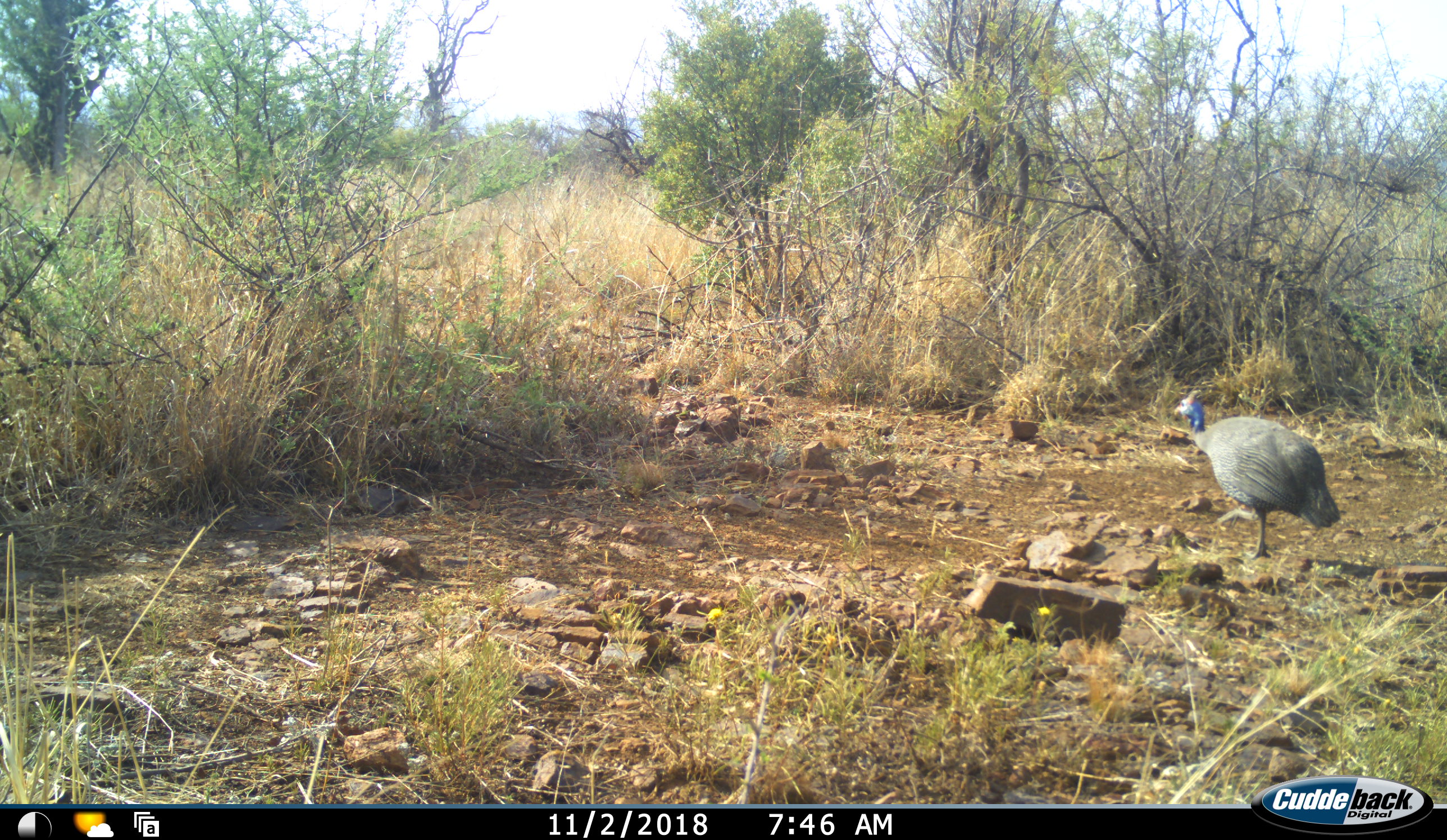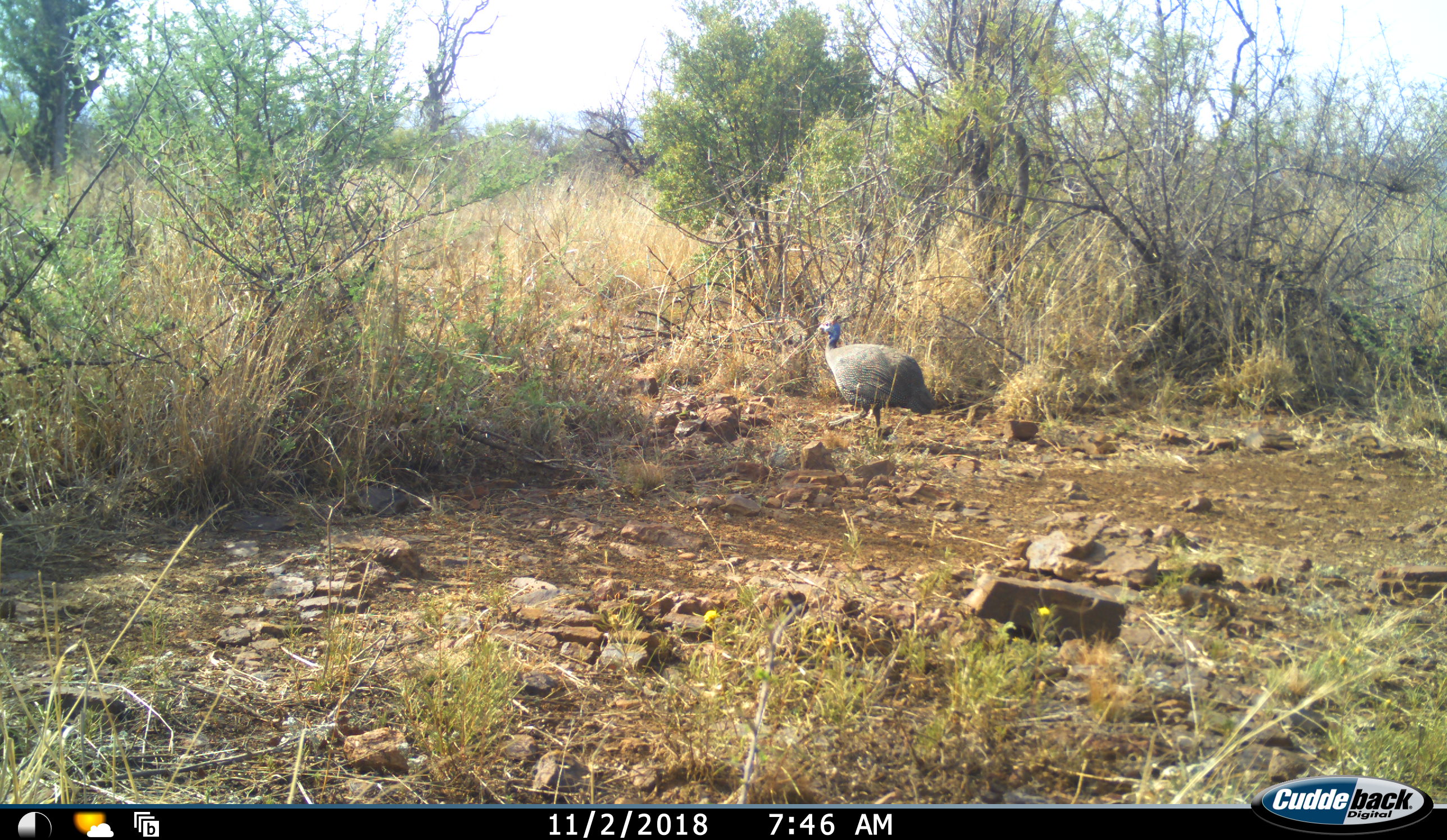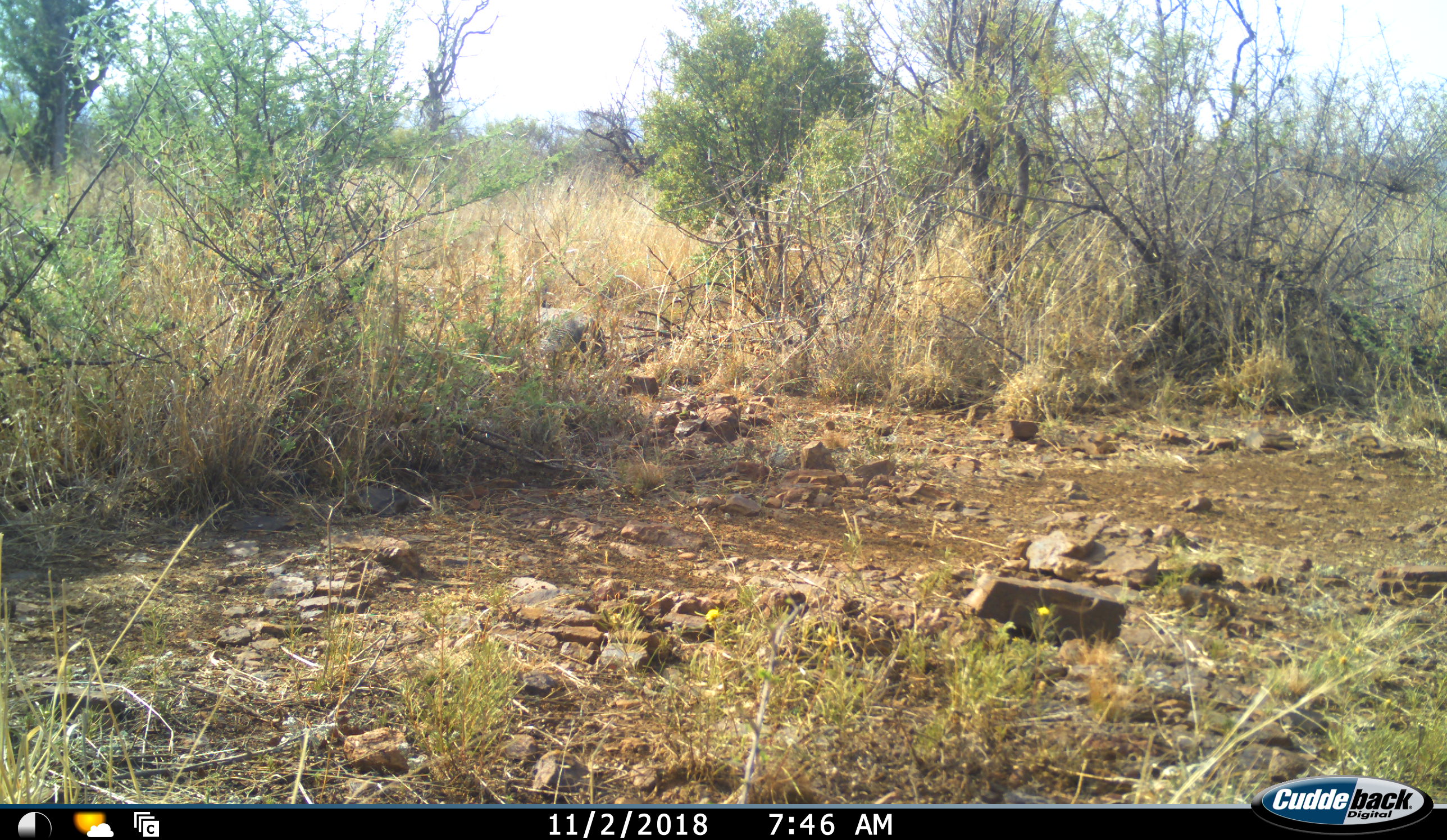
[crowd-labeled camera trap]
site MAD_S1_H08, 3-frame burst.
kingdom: Animalia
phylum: Chordata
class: Aves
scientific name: Aves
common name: bird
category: birdother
Birdother (bird) (Aves), count 1. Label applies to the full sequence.